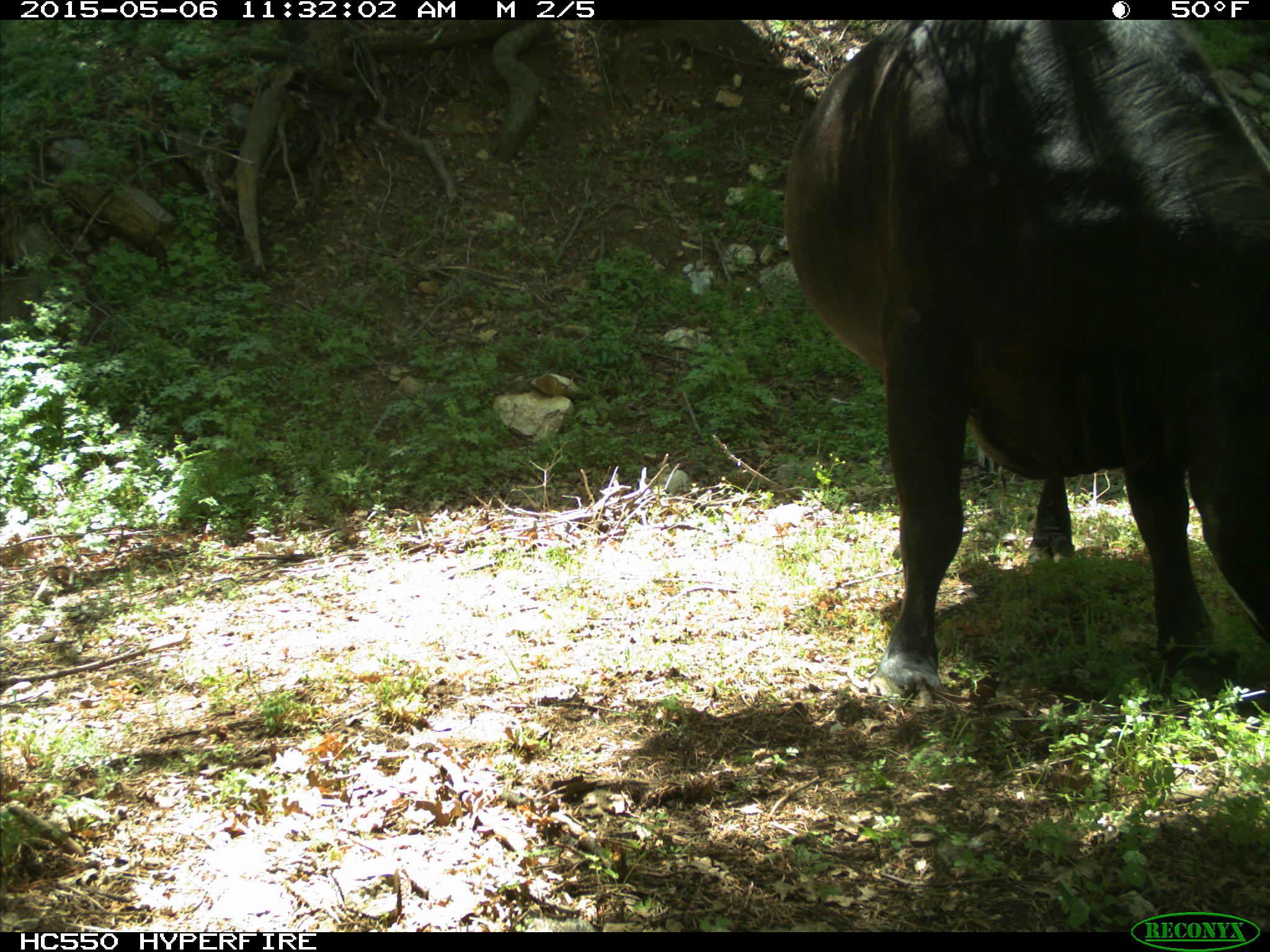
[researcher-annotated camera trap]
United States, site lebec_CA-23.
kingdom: Animalia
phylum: Chordata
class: Mammalia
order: Artiodactyla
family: Bovidae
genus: Bos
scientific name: Bos taurus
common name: domestic cow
Bos taurus (domestic cow).